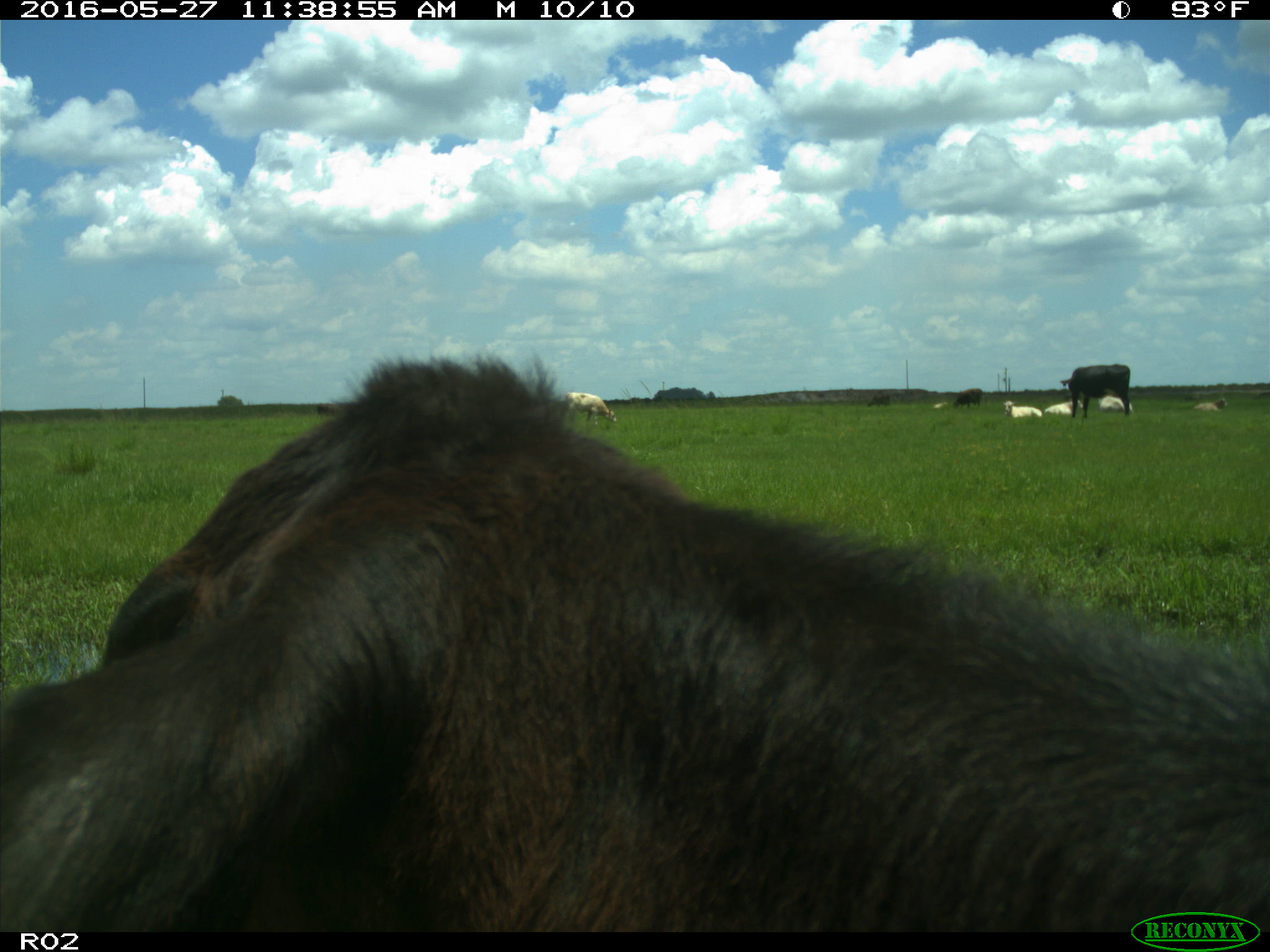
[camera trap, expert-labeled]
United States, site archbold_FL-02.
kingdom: Animalia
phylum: Chordata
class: Mammalia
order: Artiodactyla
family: Bovidae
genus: Bos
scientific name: Bos taurus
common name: domestic cow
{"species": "Bos taurus (domestic cow)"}